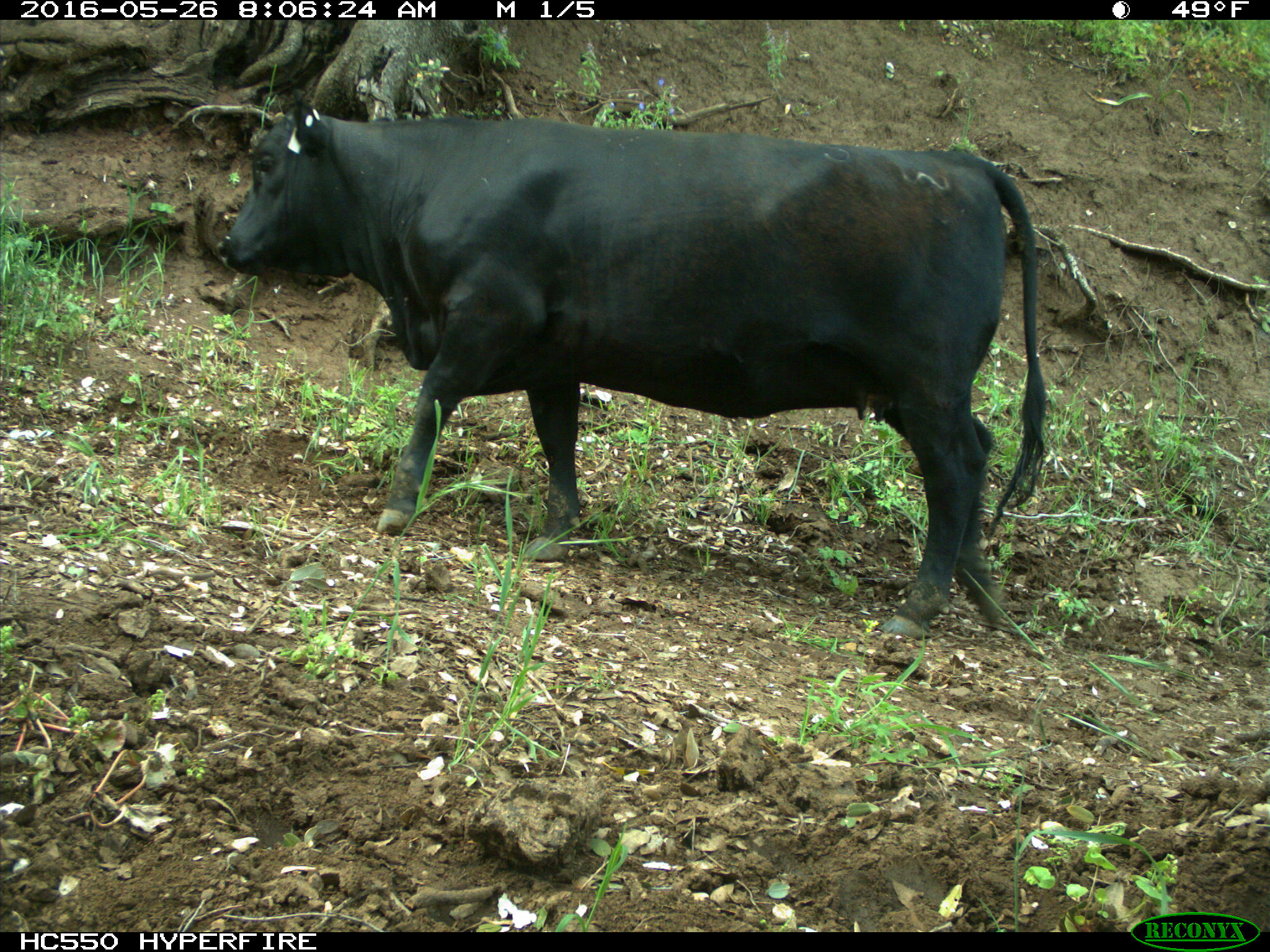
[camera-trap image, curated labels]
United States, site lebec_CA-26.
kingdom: Animalia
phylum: Chordata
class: Mammalia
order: Artiodactyla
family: Bovidae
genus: Bos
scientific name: Bos taurus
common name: domestic cow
Bos taurus (domestic cow).